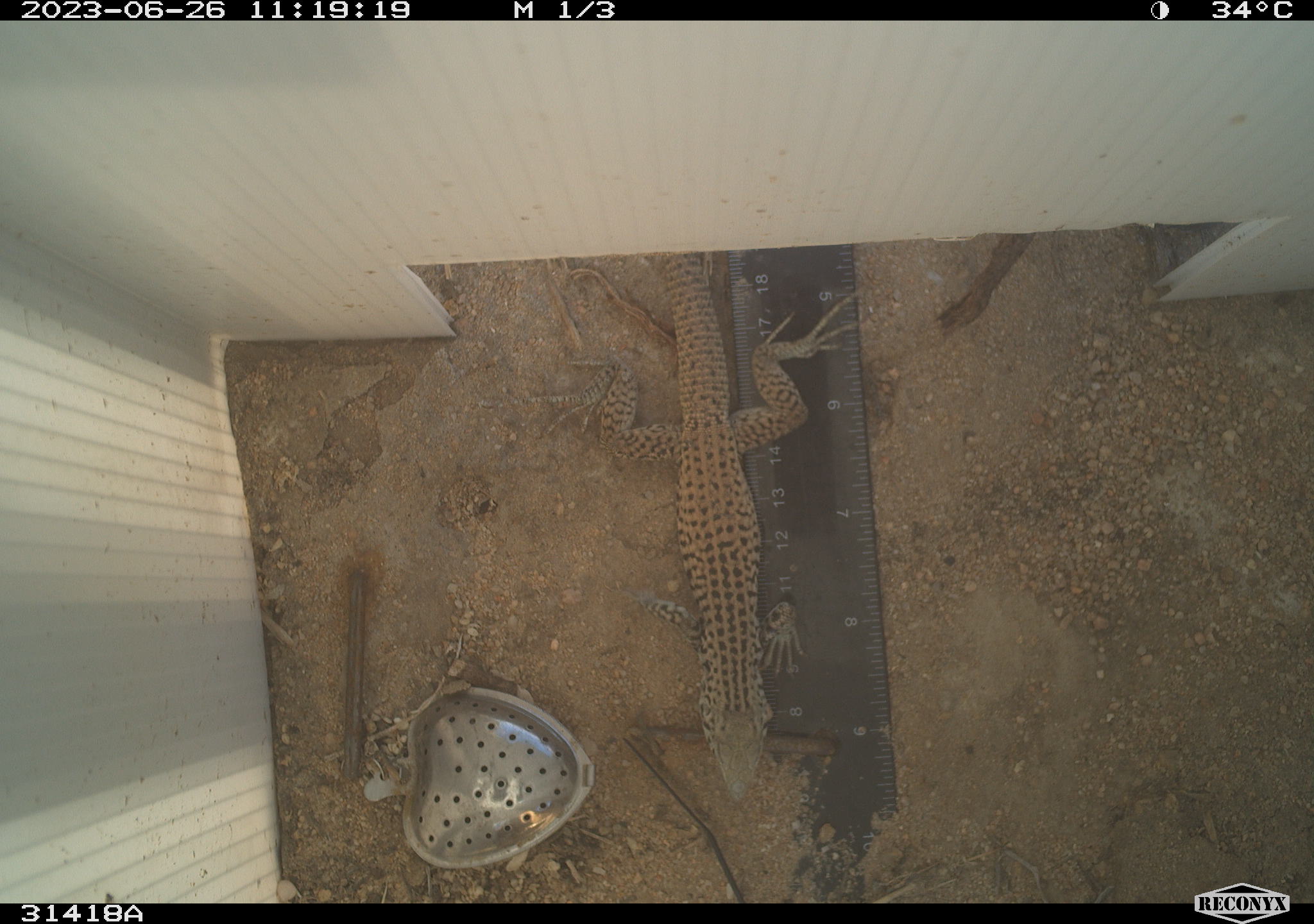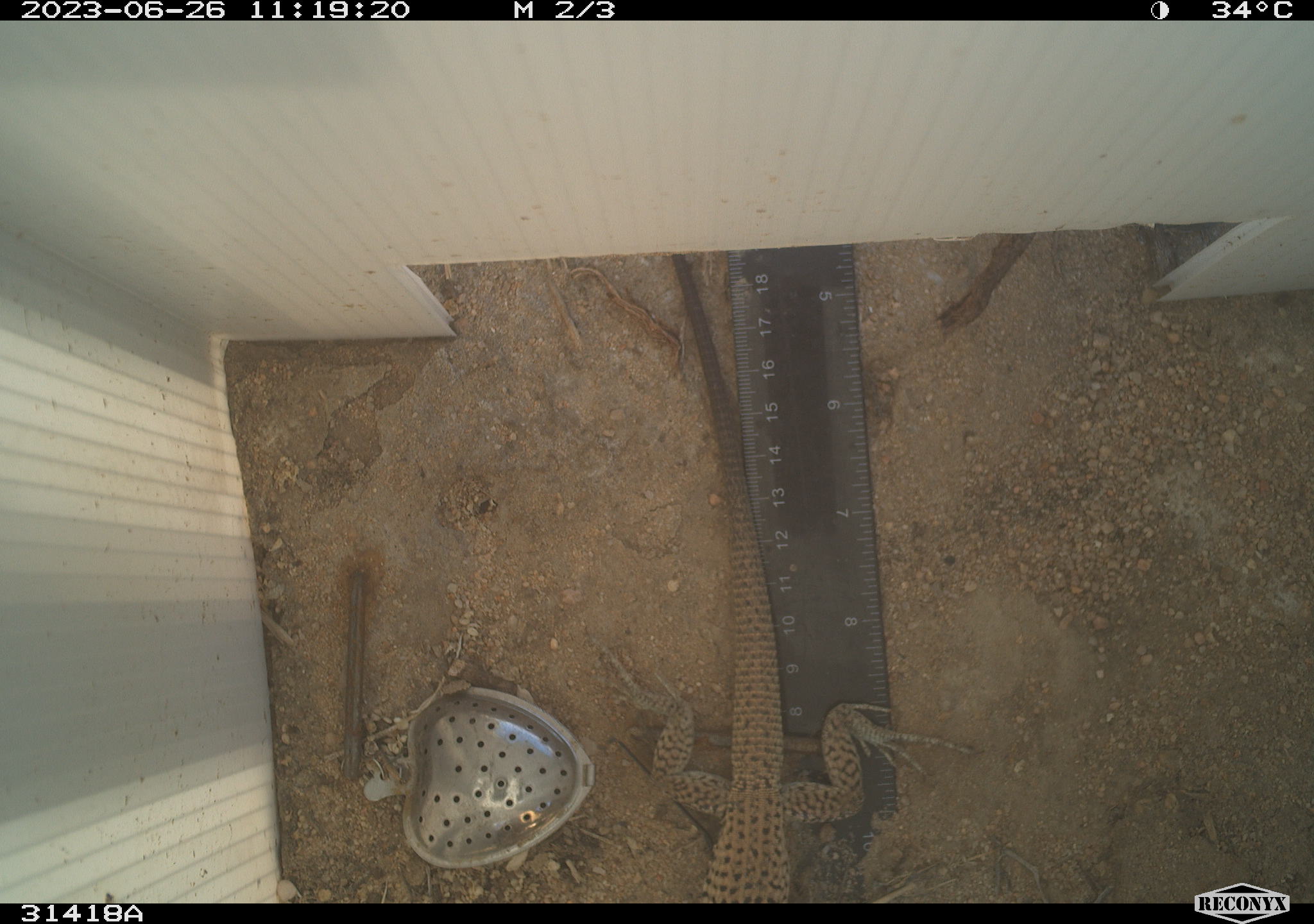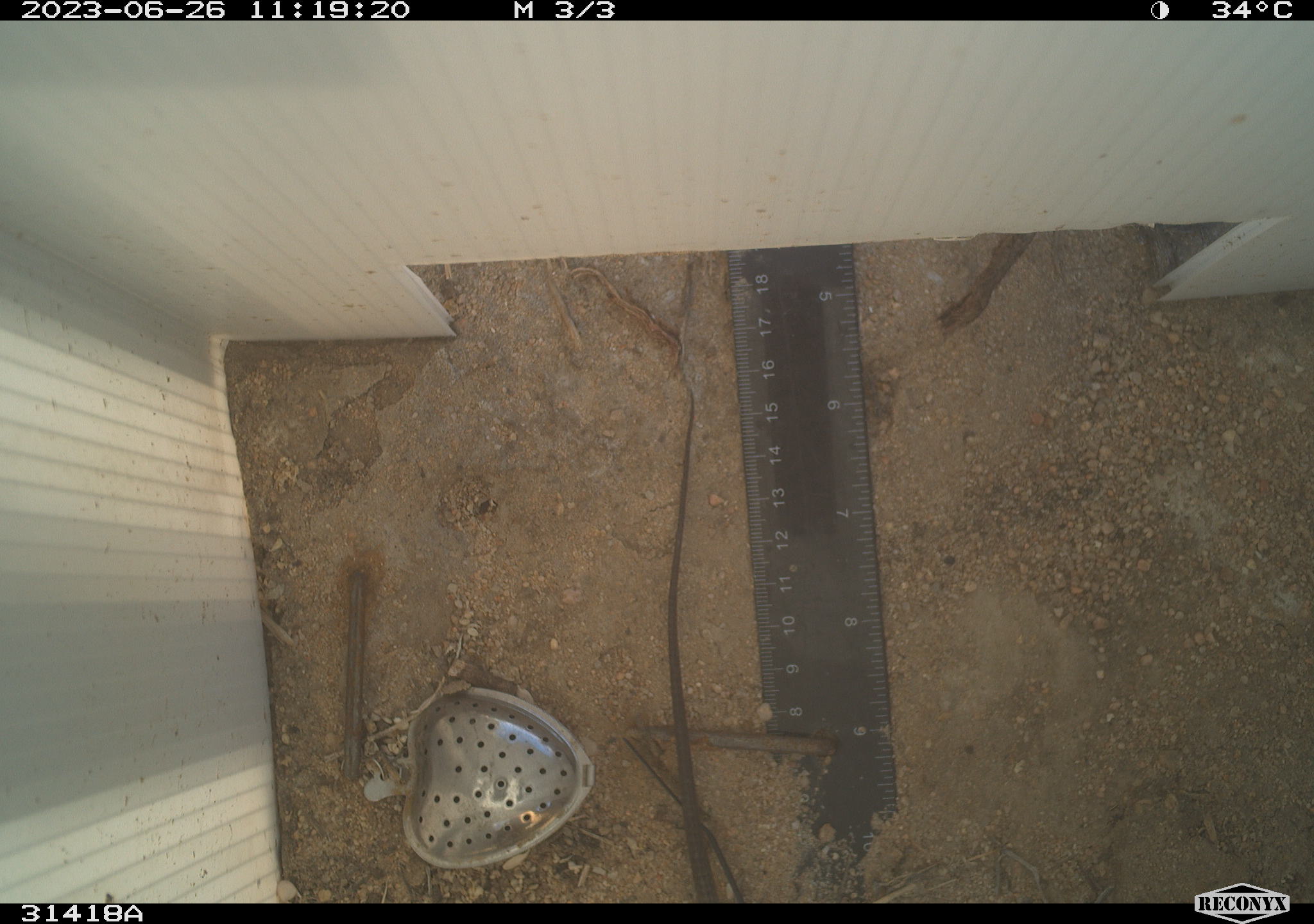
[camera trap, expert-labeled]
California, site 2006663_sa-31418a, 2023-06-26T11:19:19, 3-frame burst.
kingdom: Animalia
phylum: Chordata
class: Reptilia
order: Squamata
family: Teiidae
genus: Aspidoscelis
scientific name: Aspidoscelis tigris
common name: western whiptail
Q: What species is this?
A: Western whiptail (Aspidoscelis tigris).